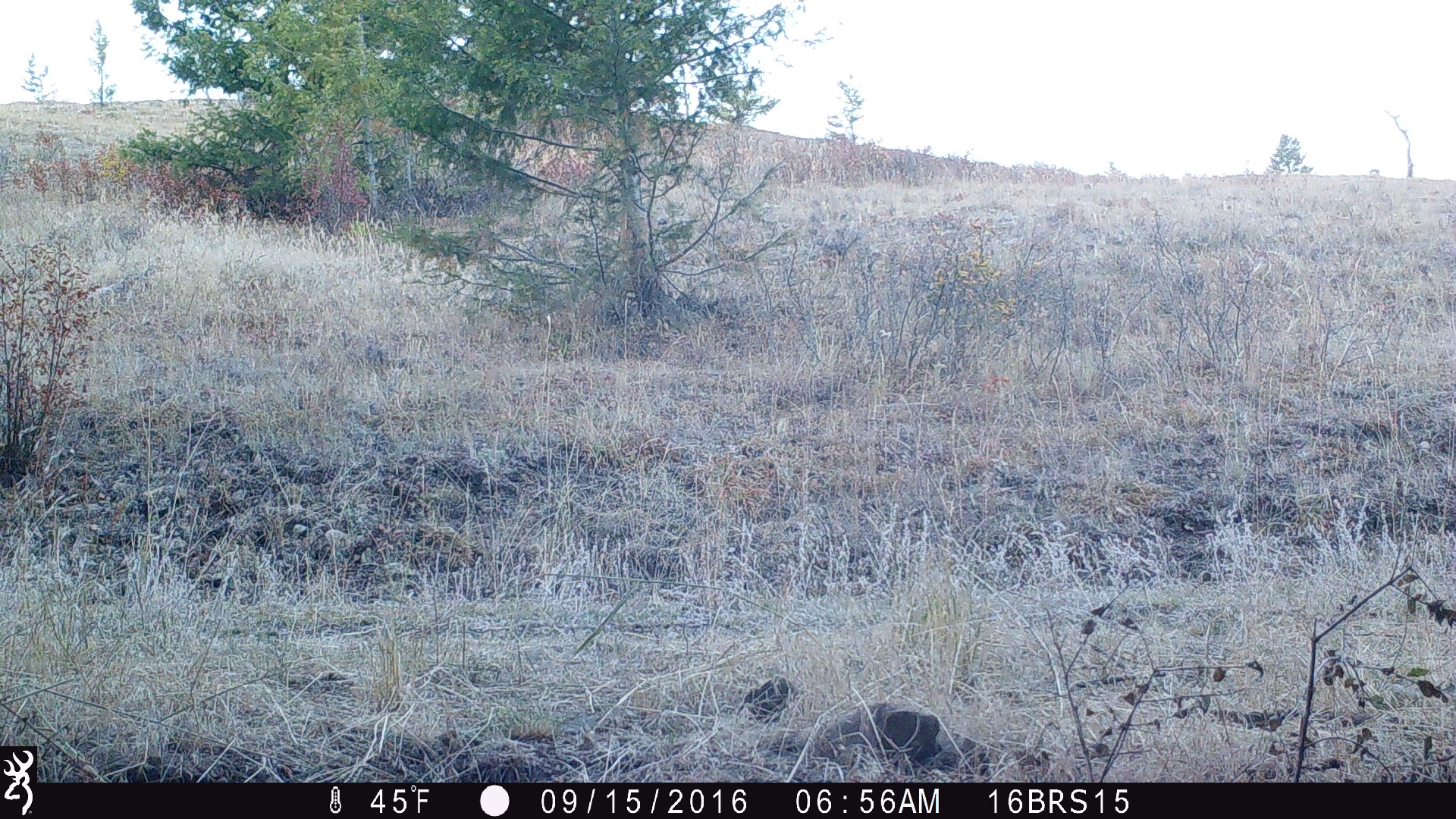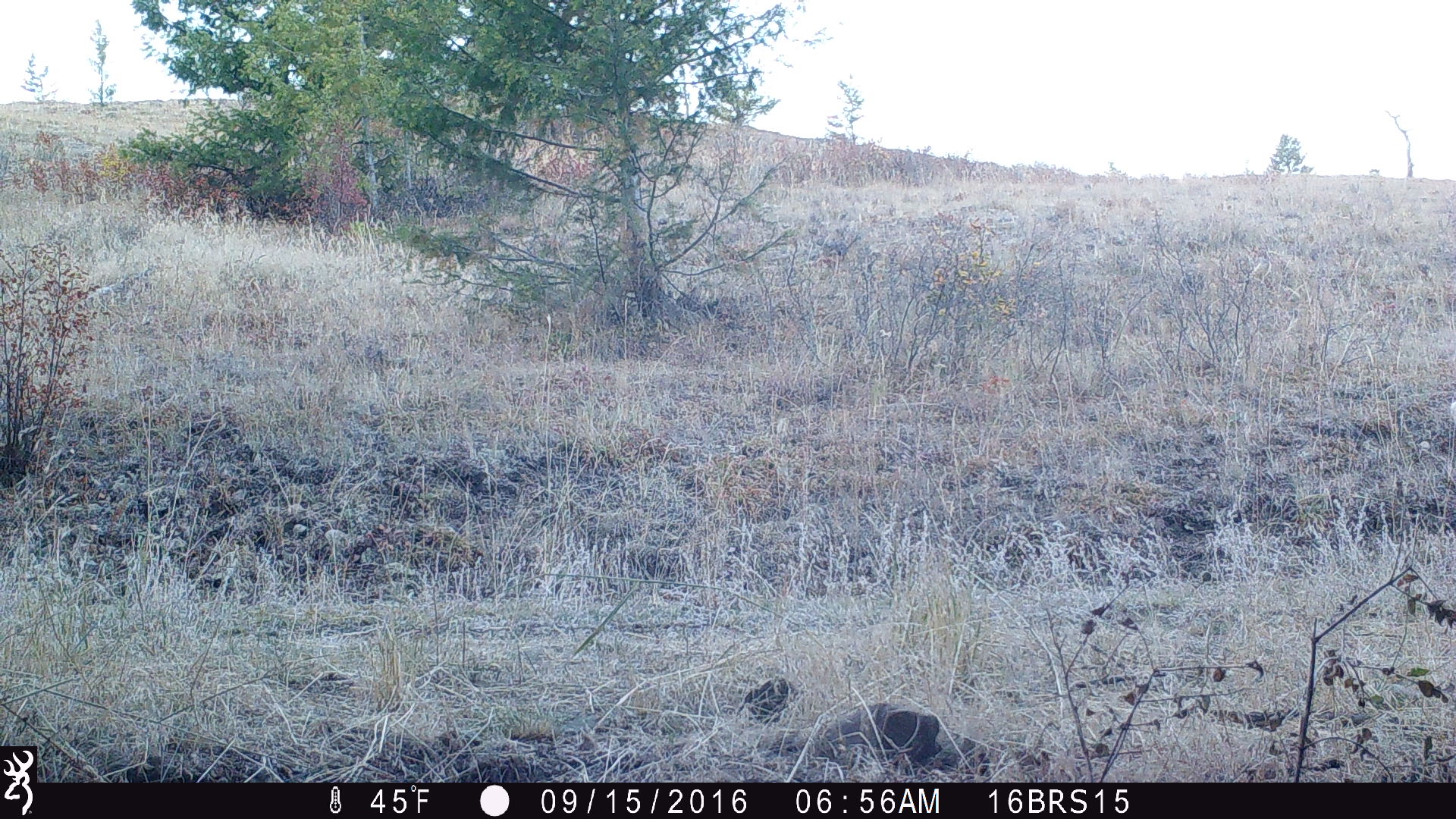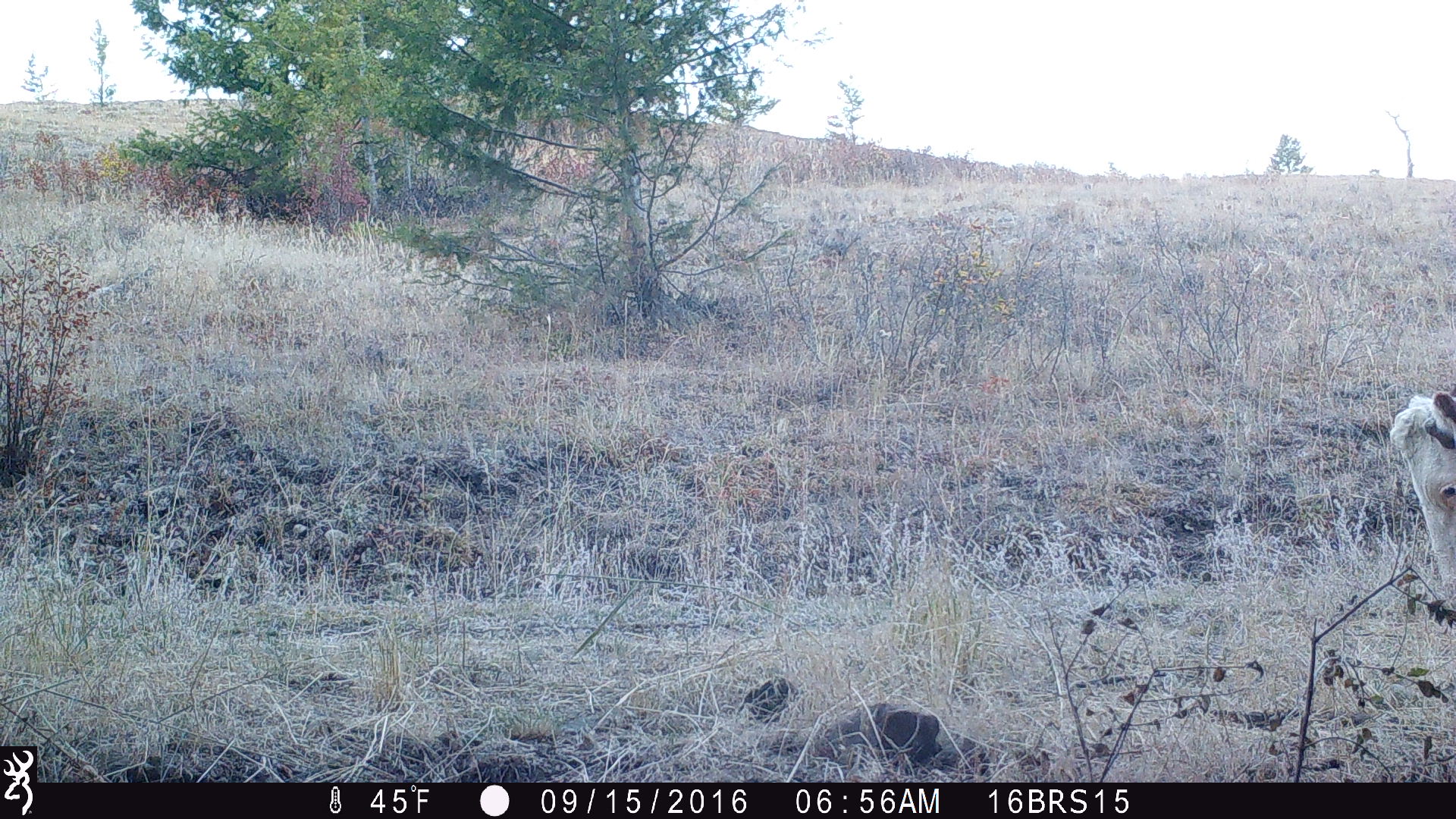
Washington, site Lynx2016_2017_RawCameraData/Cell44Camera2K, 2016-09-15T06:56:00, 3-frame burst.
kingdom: Animalia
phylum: Chordata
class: Mammalia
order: Artiodactyla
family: Bovidae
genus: Bos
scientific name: Bos taurus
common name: domestic cattle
Domestic cattle (Bos taurus). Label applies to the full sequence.